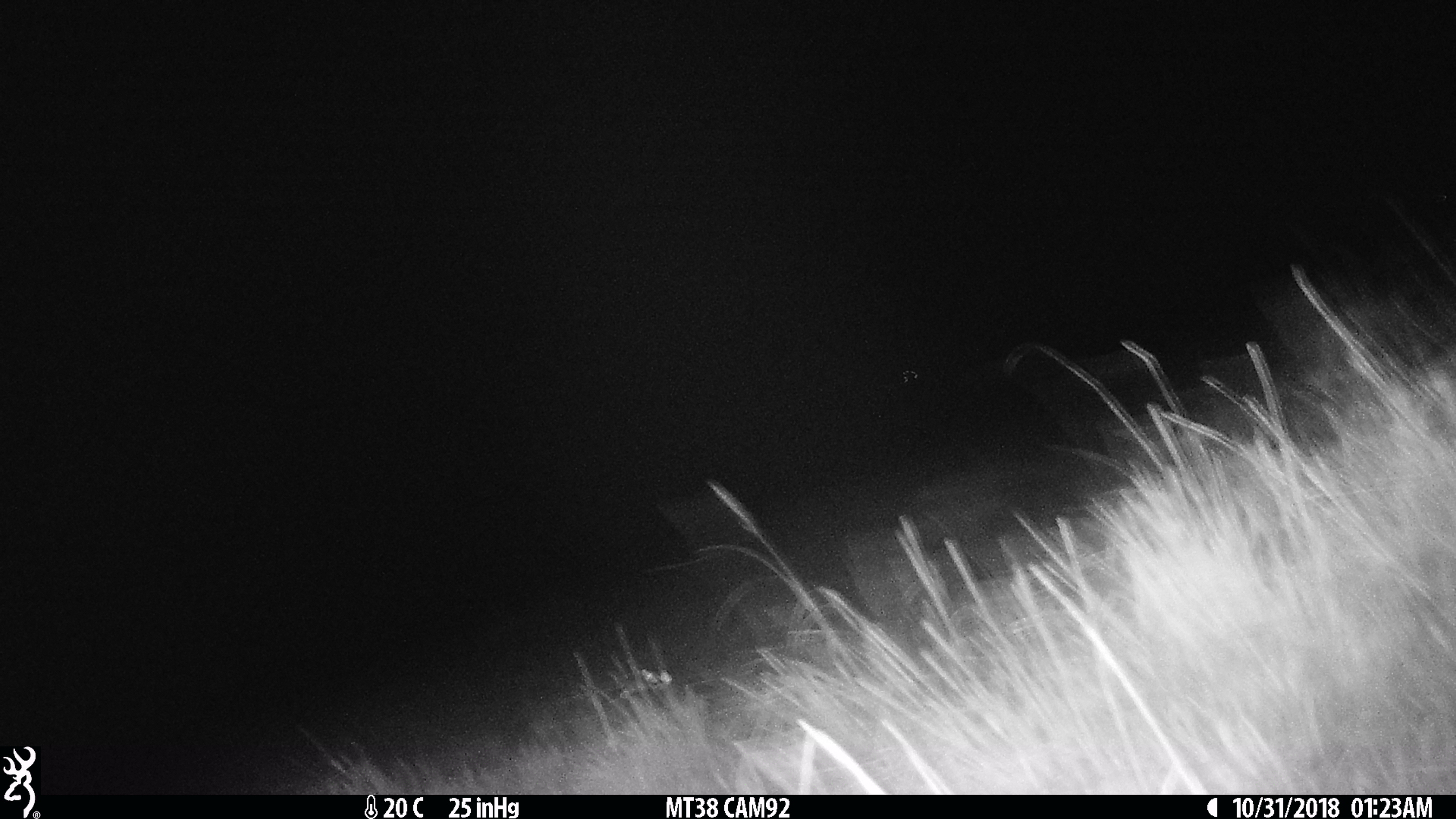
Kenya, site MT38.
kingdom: Animalia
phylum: Chordata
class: Mammalia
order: Proboscidea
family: Elephantidae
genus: Loxodonta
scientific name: Loxodonta africana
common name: elephant